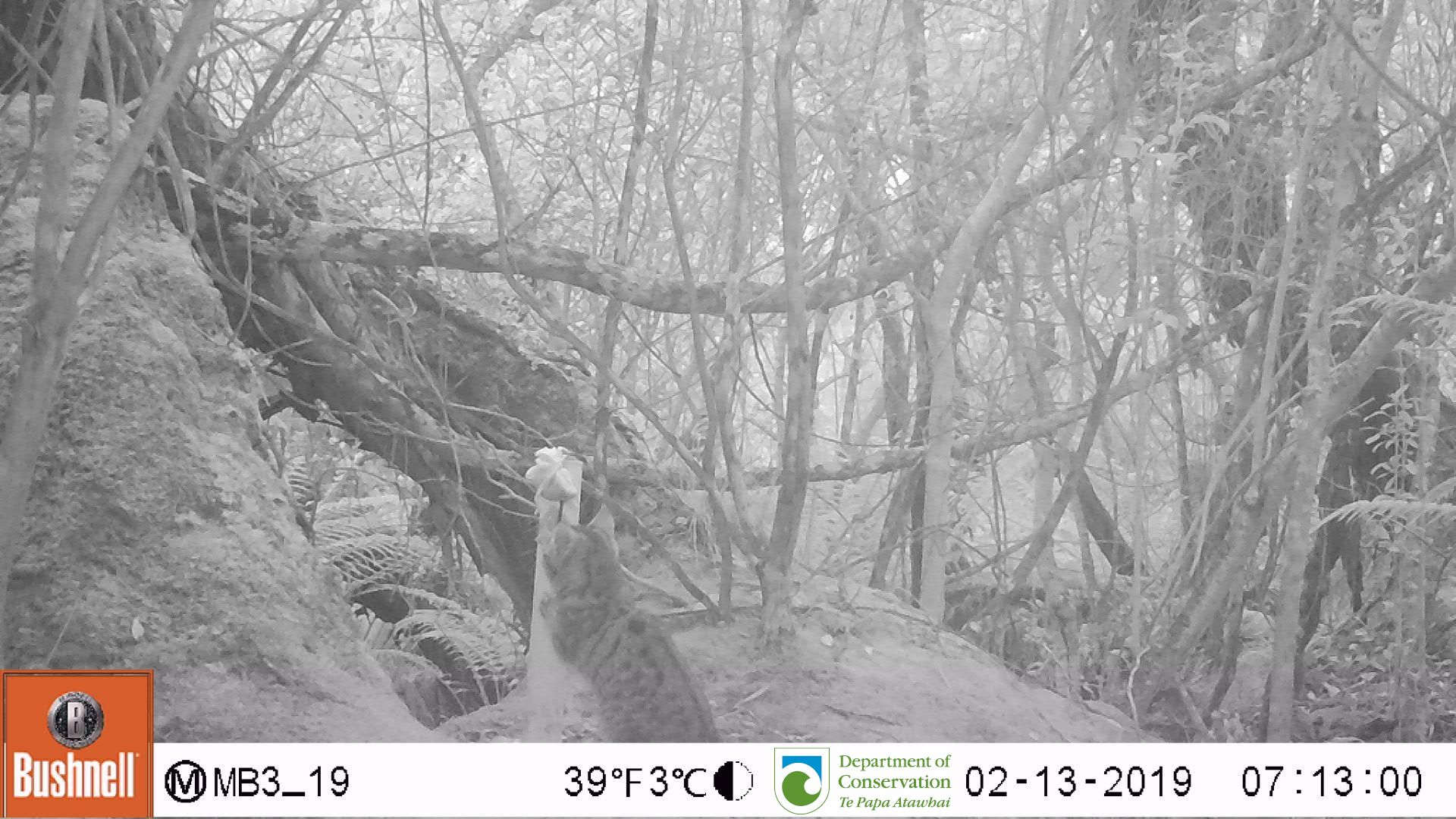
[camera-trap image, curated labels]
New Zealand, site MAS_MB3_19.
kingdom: Animalia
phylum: Chordata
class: Mammalia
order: Carnivora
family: Felidae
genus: Felis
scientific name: Felis catus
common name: domestic cat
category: cat